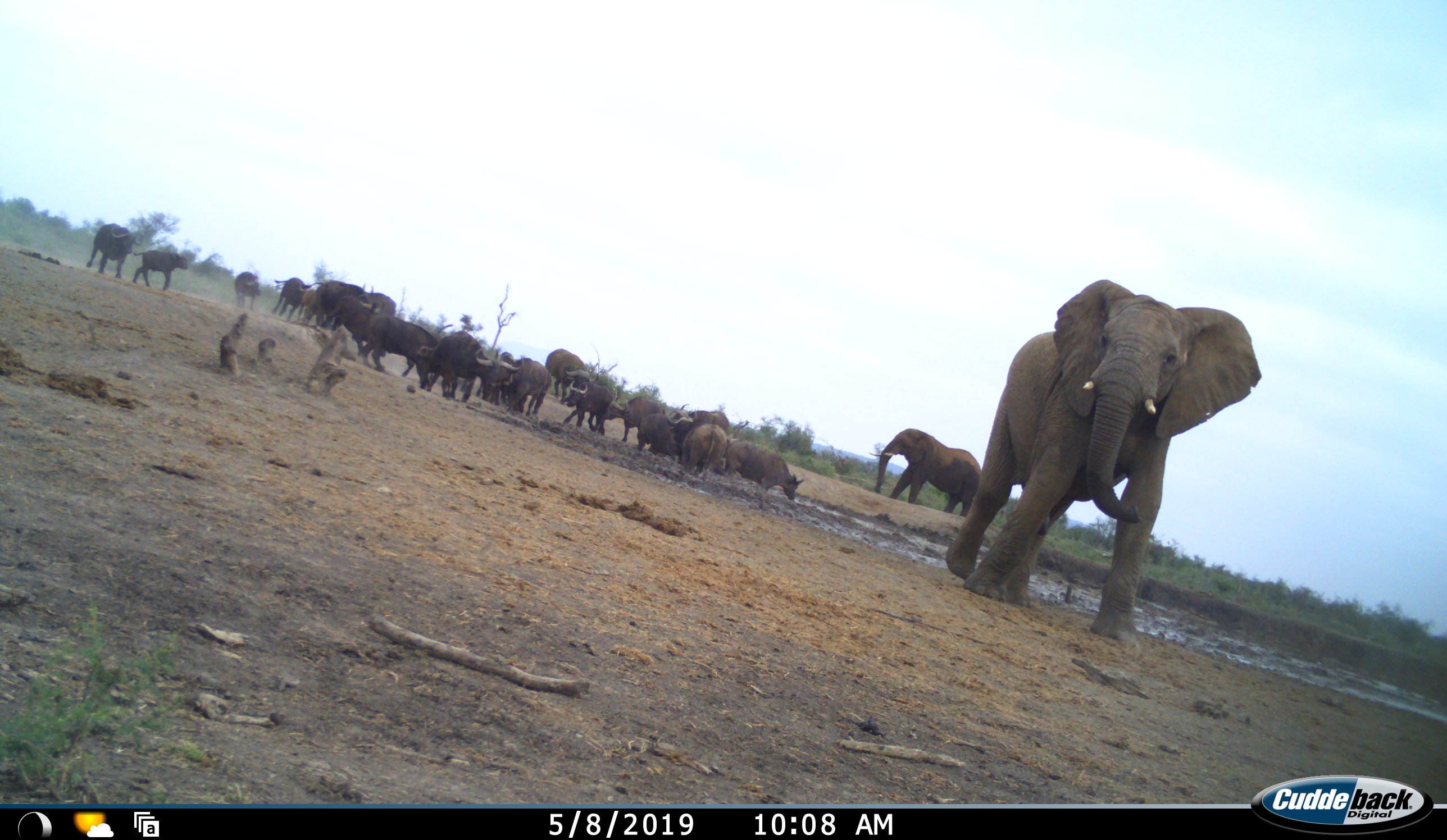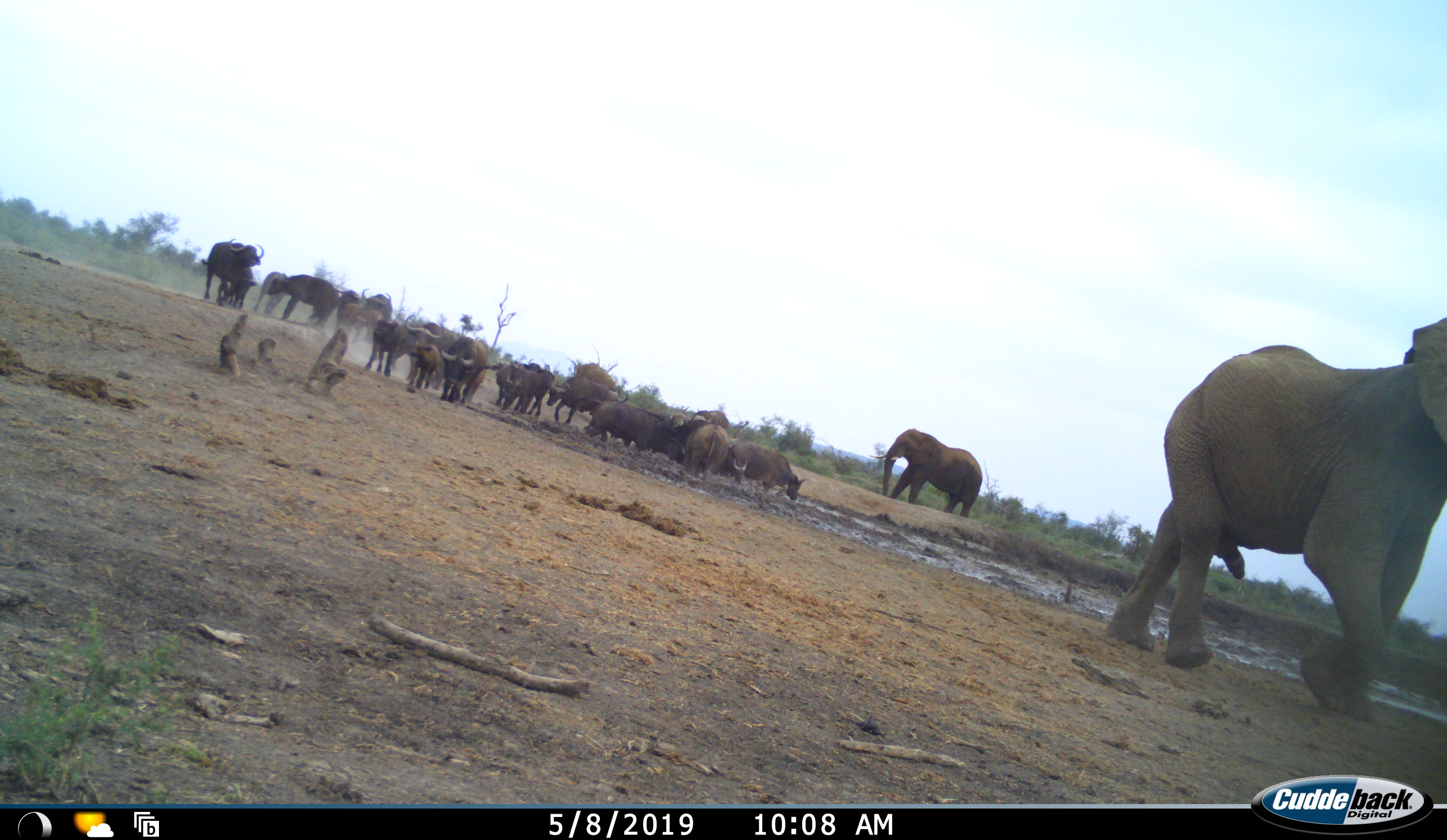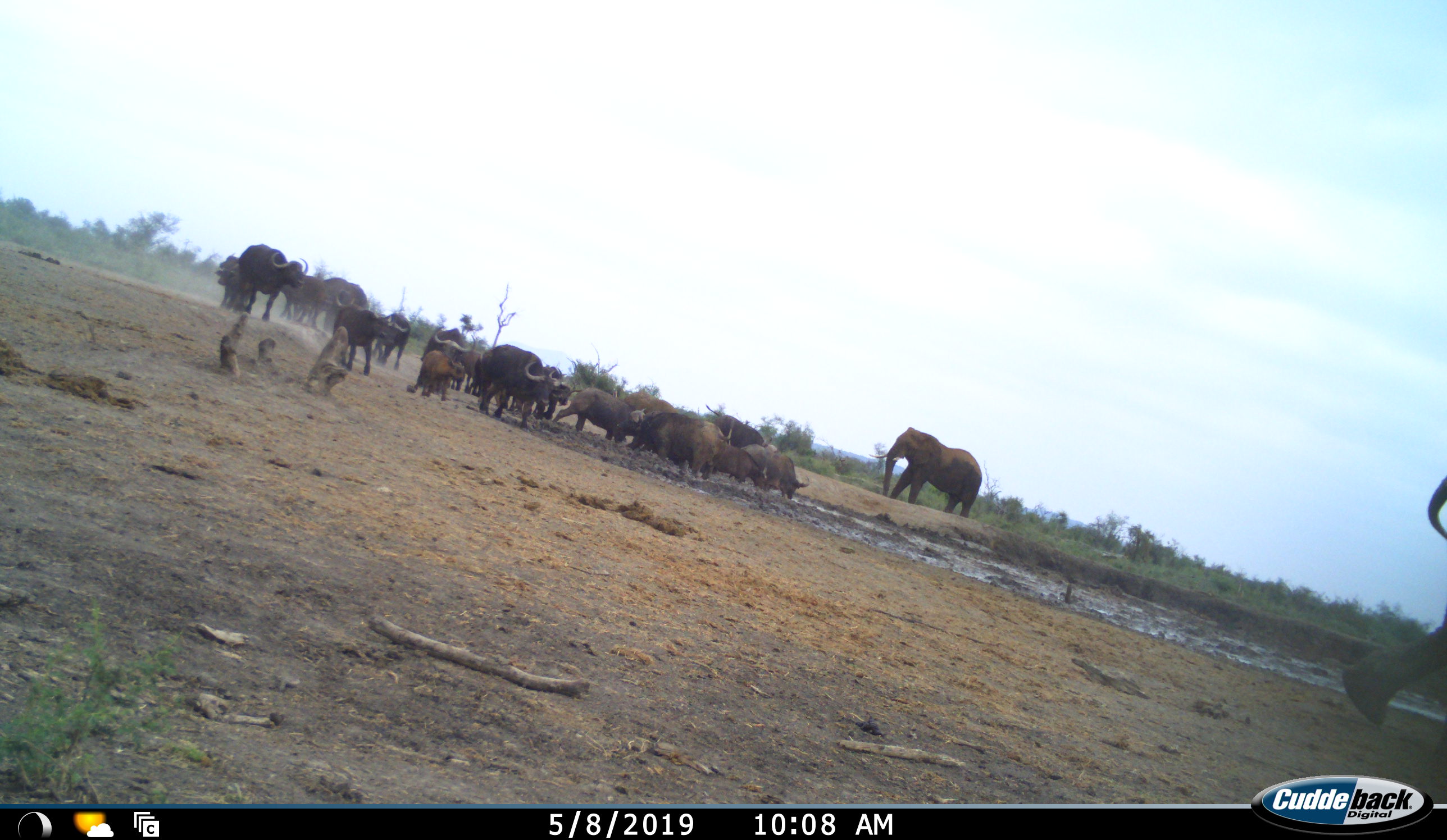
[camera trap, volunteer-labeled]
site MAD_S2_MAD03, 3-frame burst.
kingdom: Animalia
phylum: Chordata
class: Mammalia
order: Proboscidea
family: Elephantidae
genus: Loxodonta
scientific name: Loxodonta africana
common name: african bush elephant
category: elephant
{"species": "elephant (african bush elephant) (Loxodonta africana)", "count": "2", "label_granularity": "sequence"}